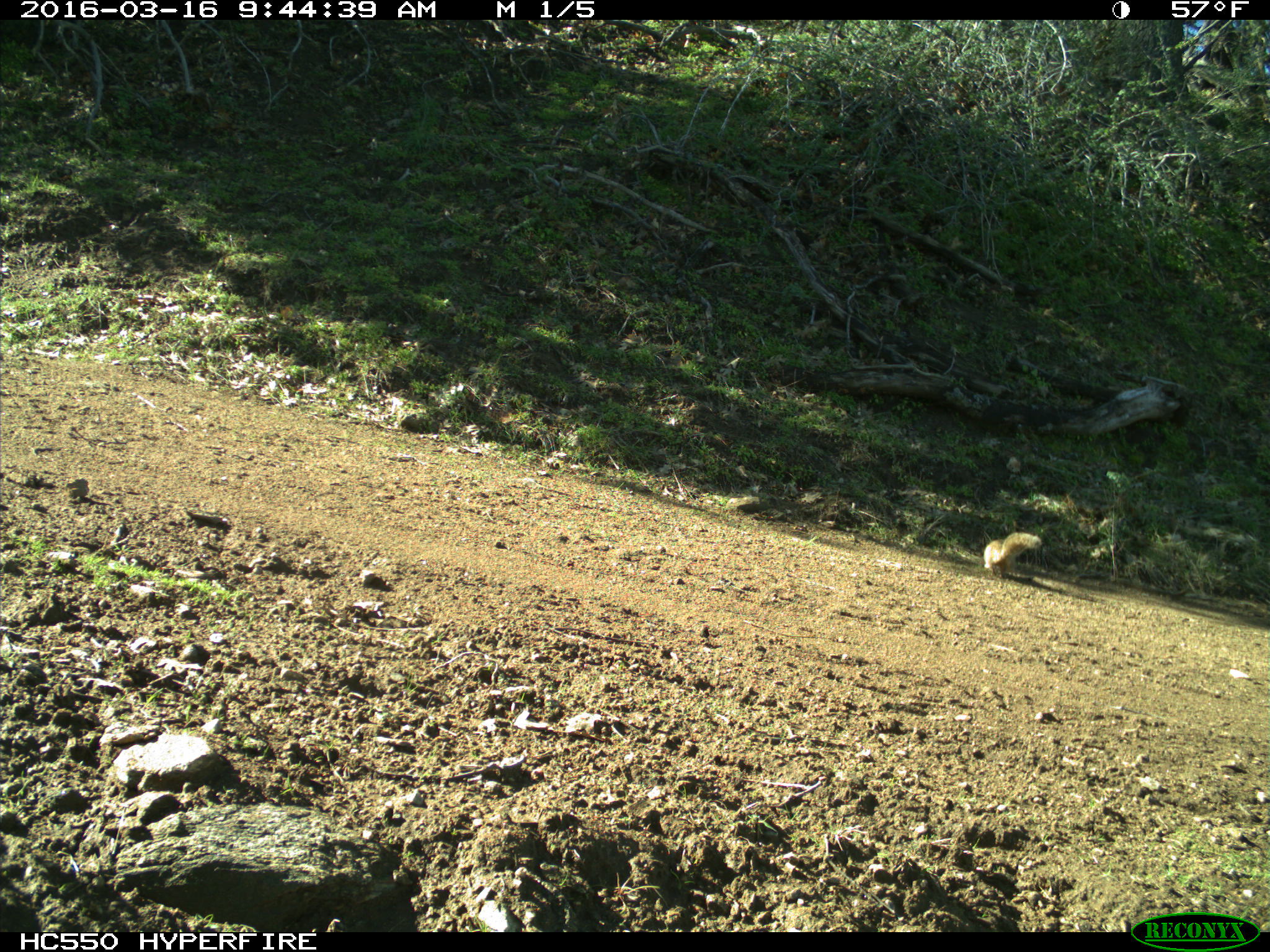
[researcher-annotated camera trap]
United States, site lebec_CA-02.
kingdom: Animalia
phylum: Chordata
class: Mammalia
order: Rodentia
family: Sciuridae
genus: Otospermophilus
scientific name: Otospermophilus beecheyi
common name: california ground squirrel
Otospermophilus beecheyi (california ground squirrel).